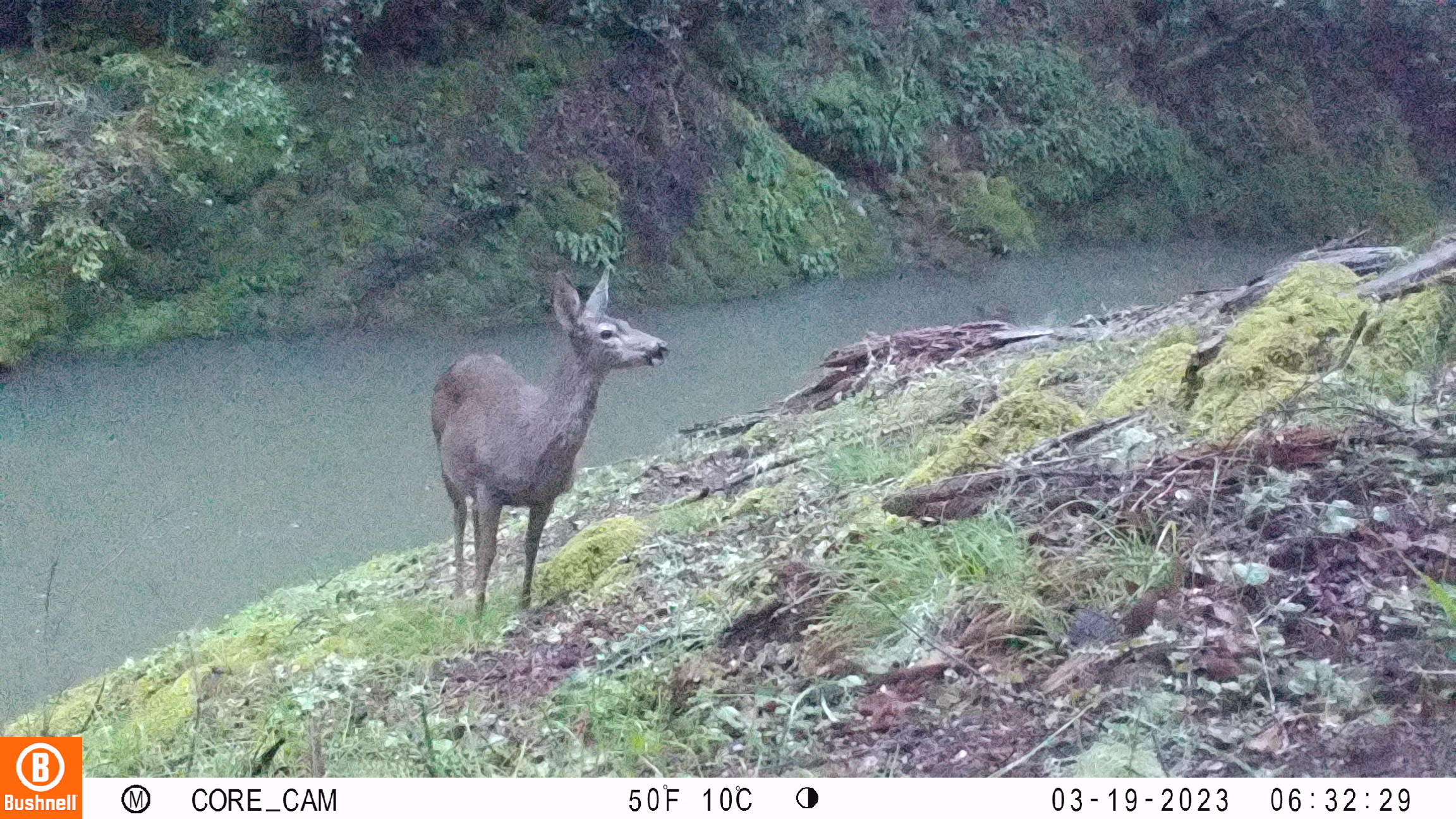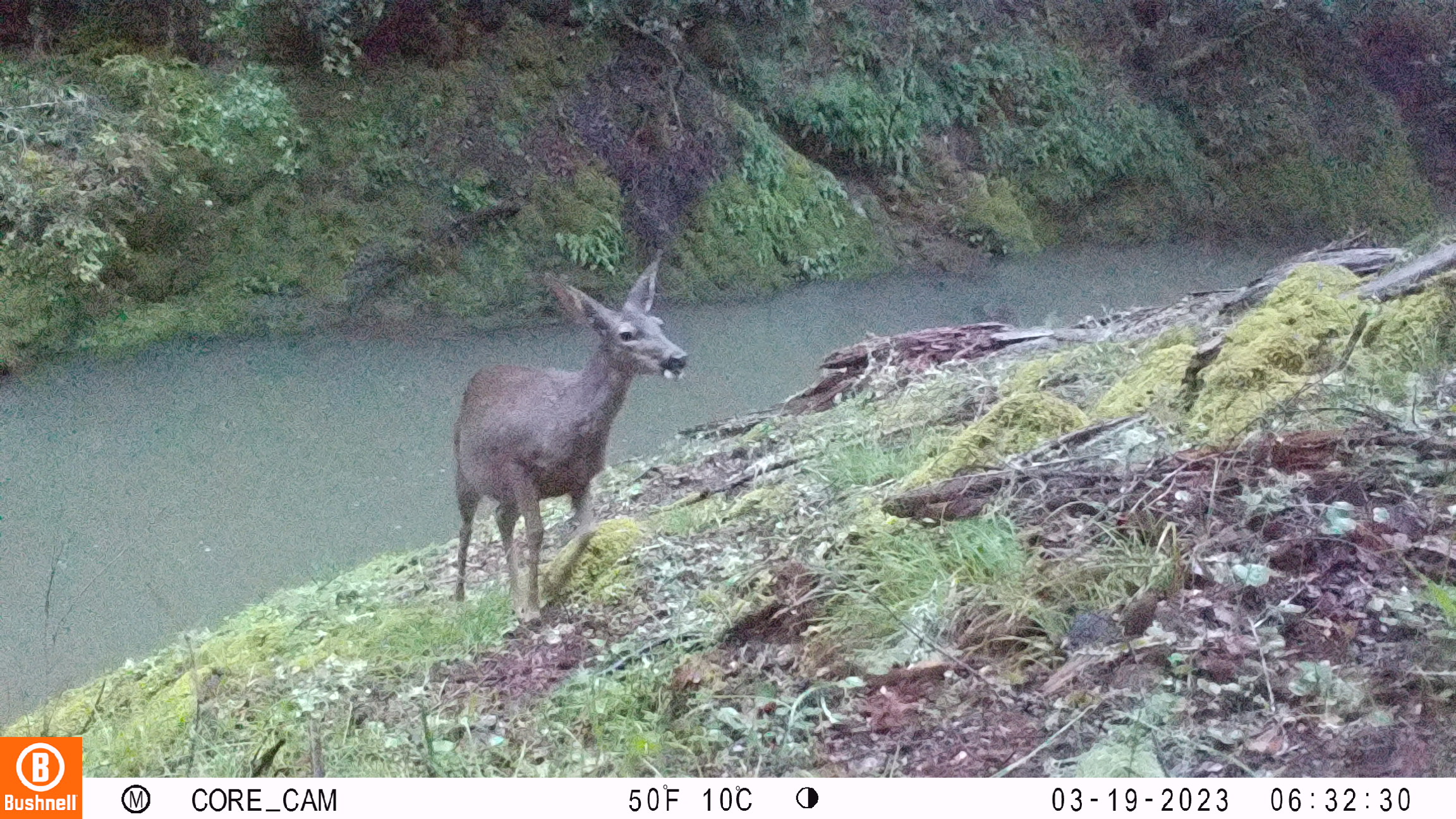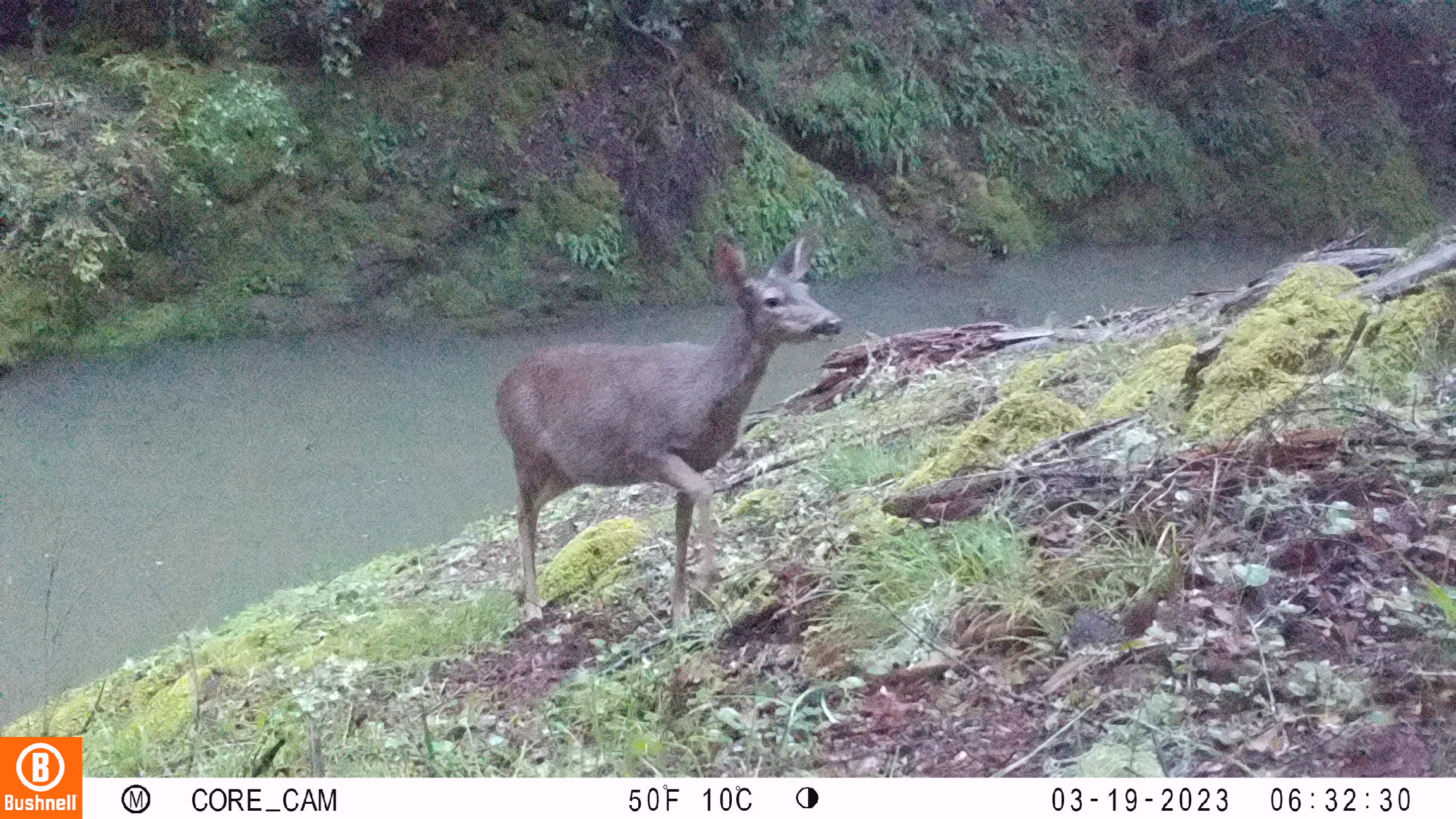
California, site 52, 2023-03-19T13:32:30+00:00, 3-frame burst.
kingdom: Animalia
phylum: Chordata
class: Mammalia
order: Artiodactyla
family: Cervidae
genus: Odocoileus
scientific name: Odocoileus hemionus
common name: mule deer